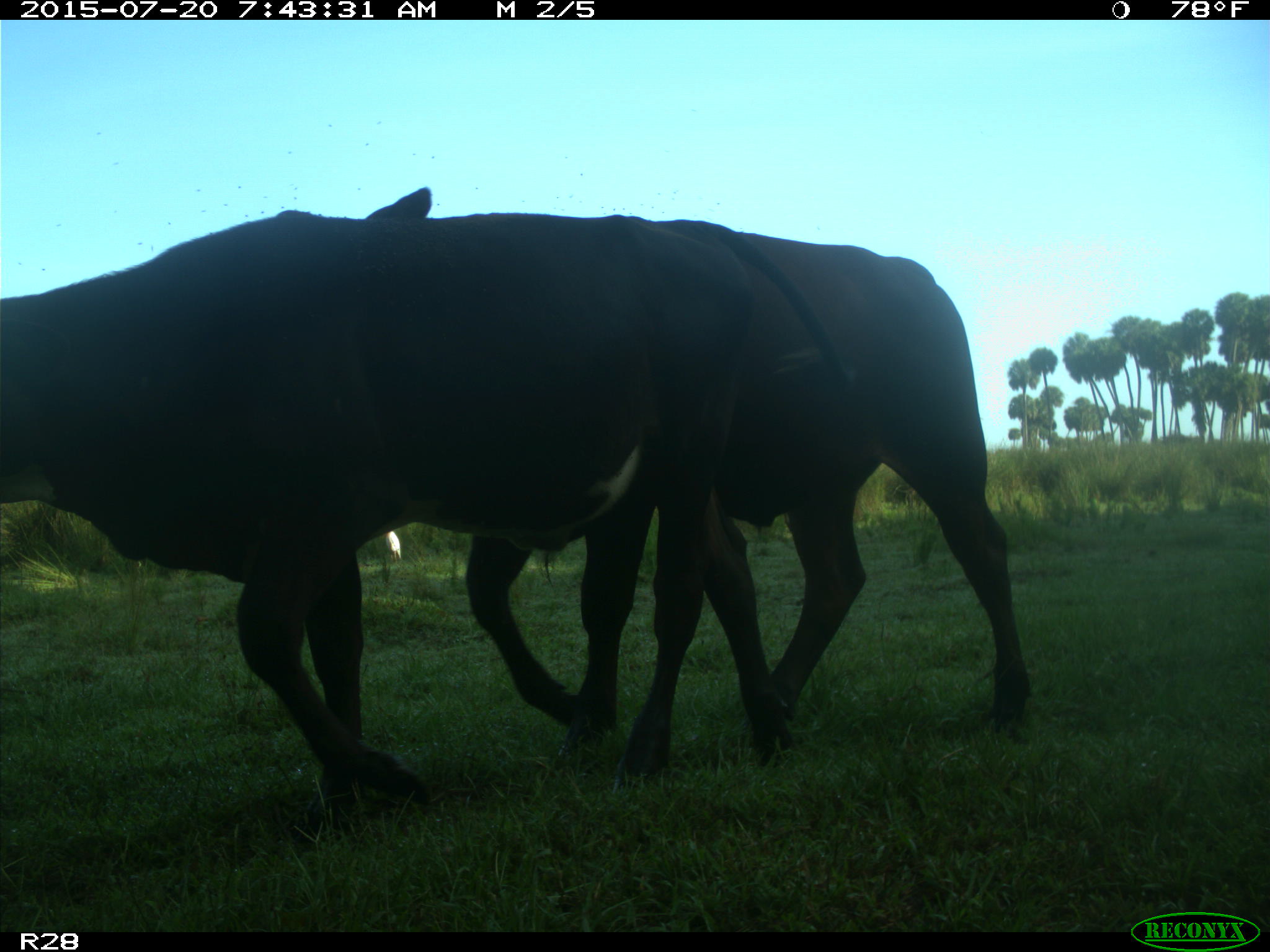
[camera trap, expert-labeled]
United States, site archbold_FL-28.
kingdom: Animalia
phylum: Chordata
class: Mammalia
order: Artiodactyla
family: Bovidae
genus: Bos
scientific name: Bos taurus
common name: domestic cow